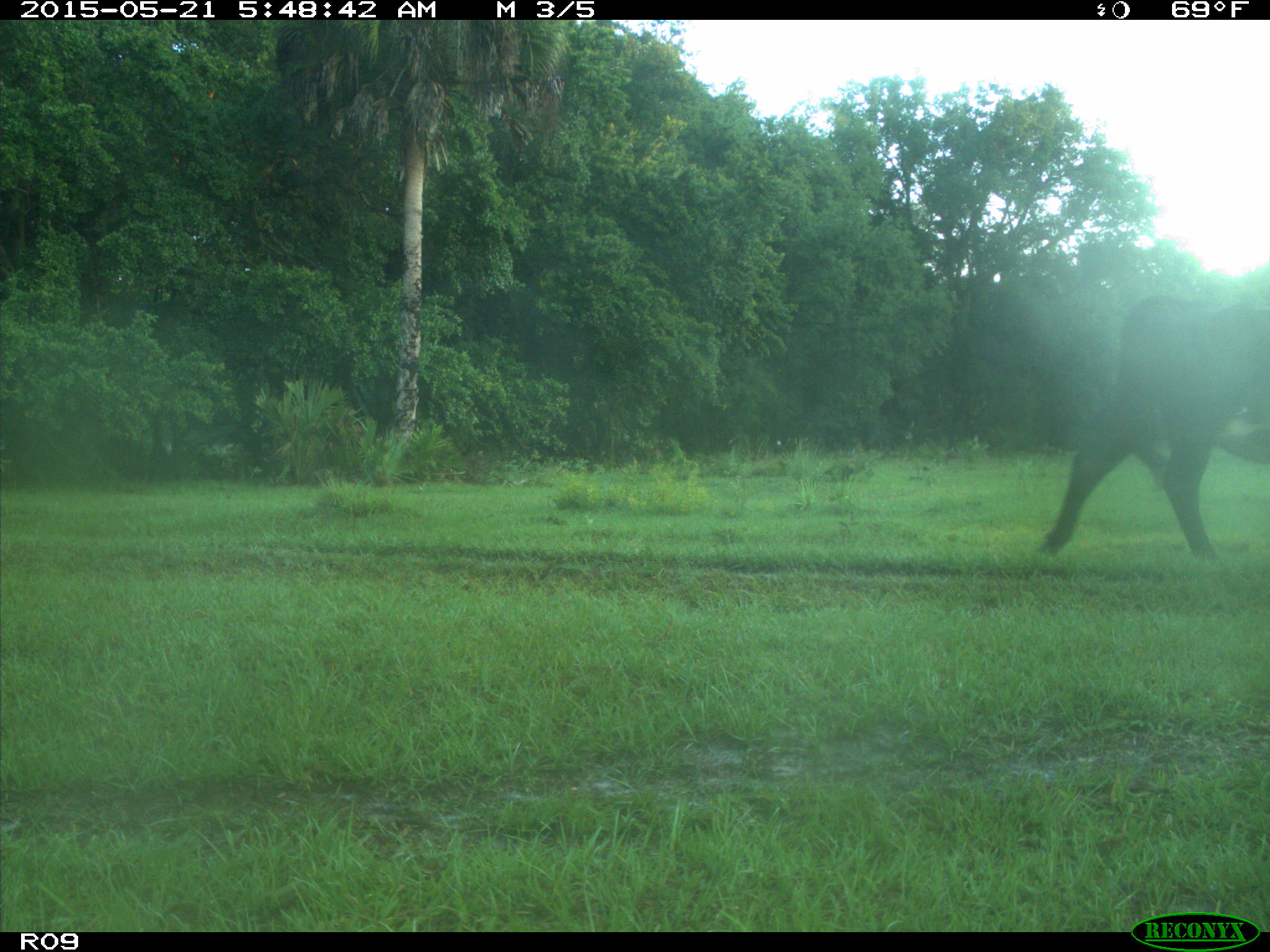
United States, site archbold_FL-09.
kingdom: Animalia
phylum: Chordata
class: Mammalia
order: Artiodactyla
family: Bovidae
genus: Bos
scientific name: Bos taurus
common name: domestic cow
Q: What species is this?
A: Bos taurus (domestic cow).